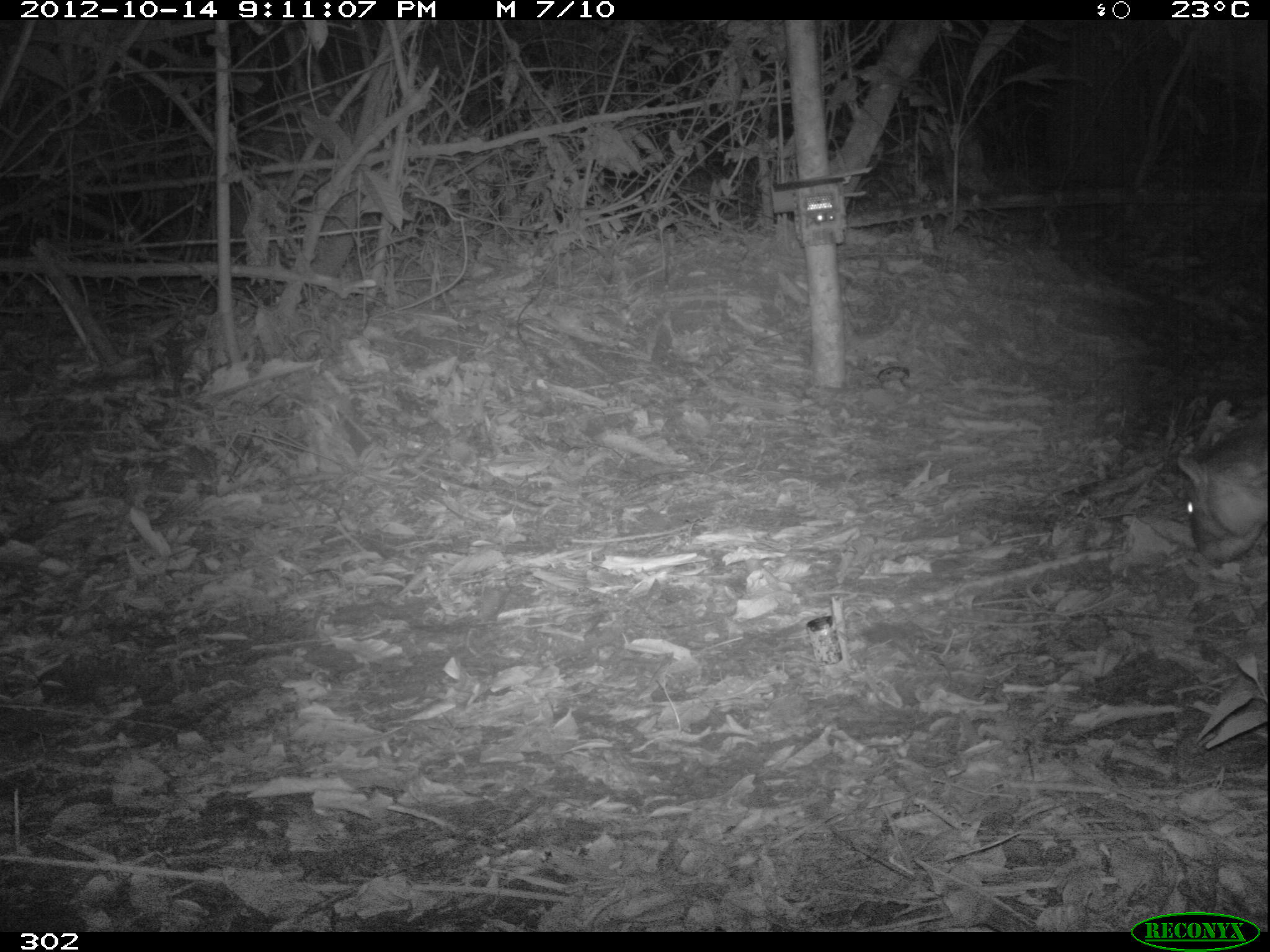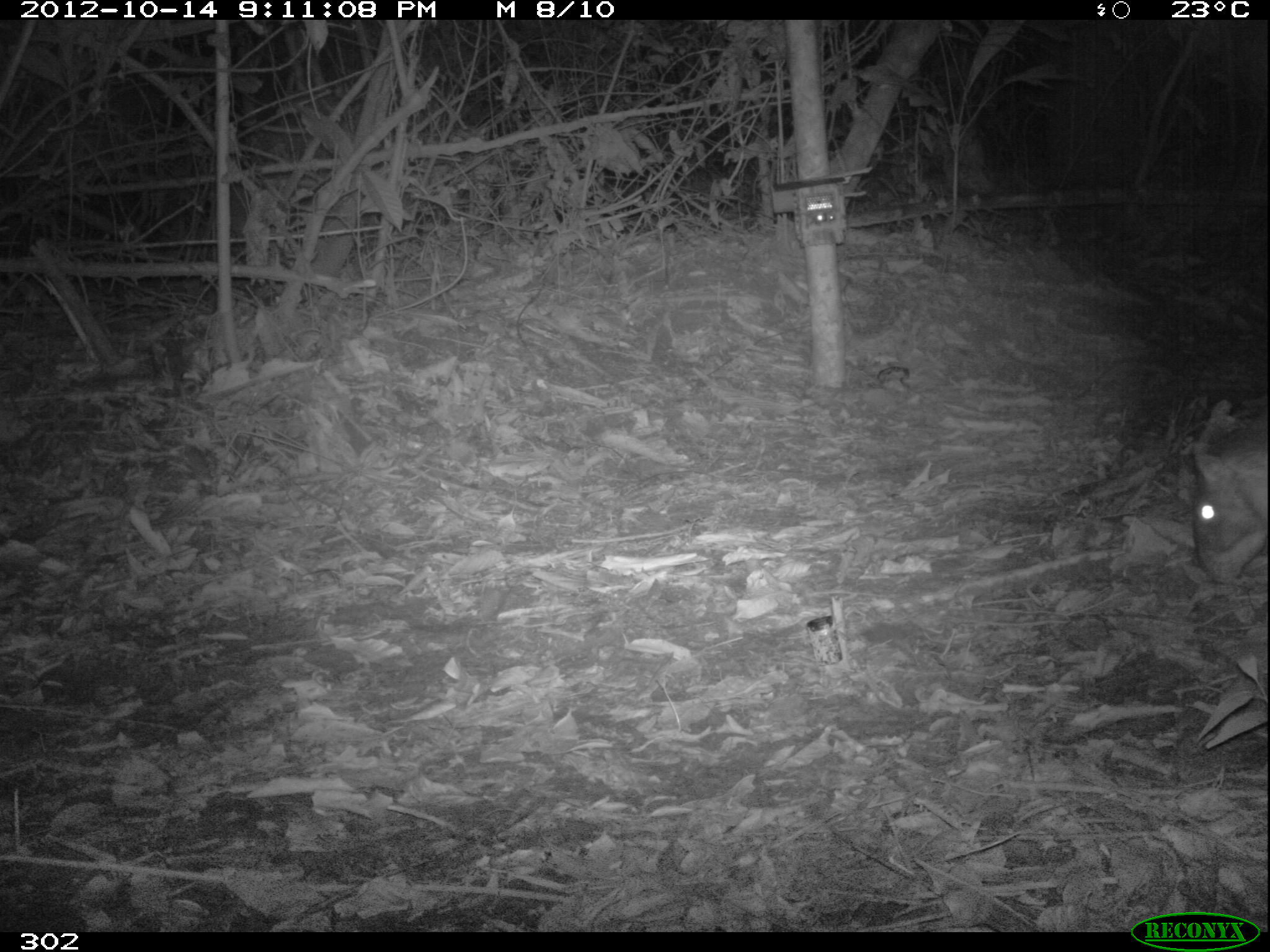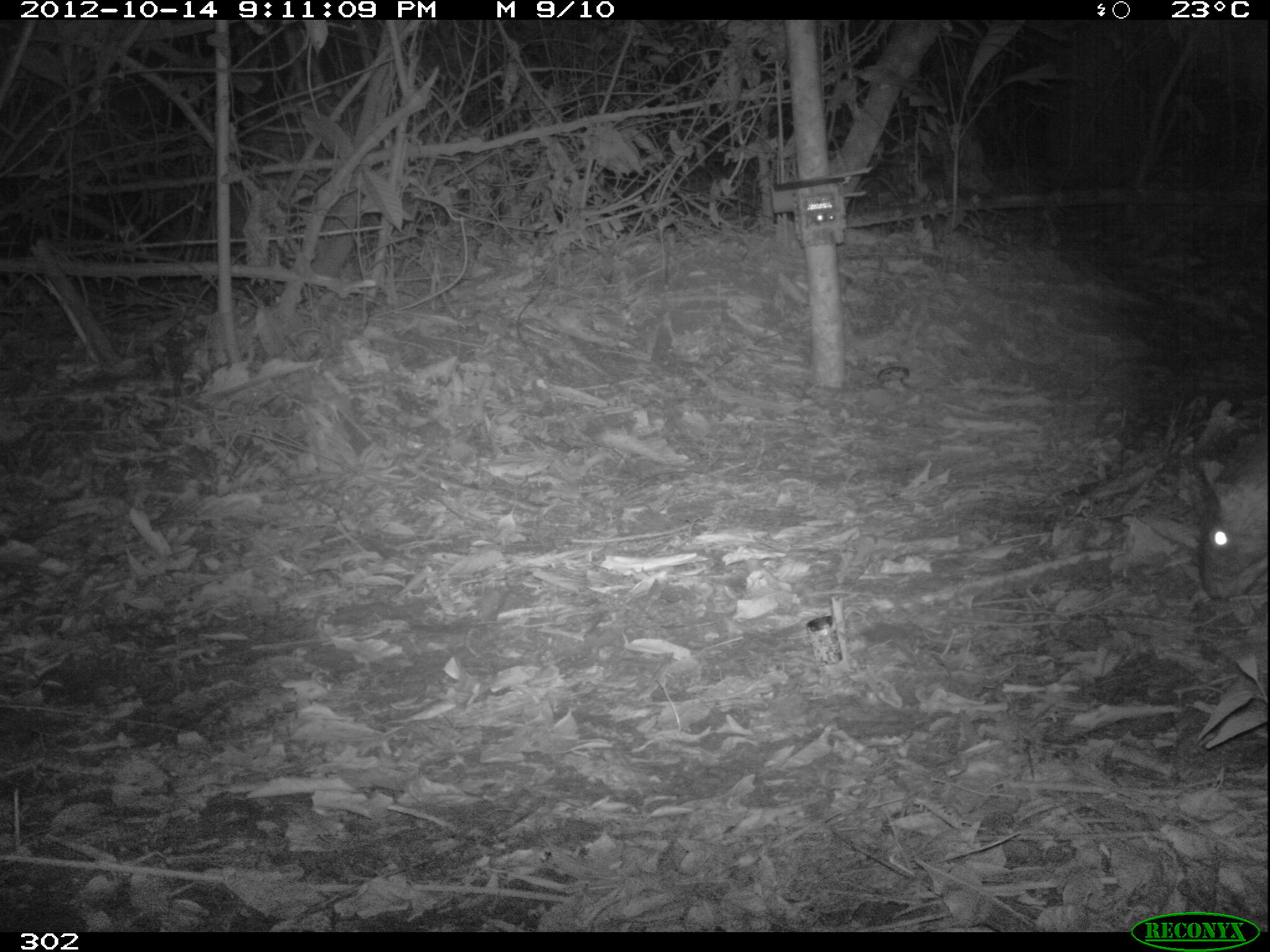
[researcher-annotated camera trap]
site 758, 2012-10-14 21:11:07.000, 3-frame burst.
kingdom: Animalia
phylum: Chordata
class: Mammalia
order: Rodentia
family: Cuniculidae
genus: Cuniculus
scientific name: Cuniculus paca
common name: spotted paca